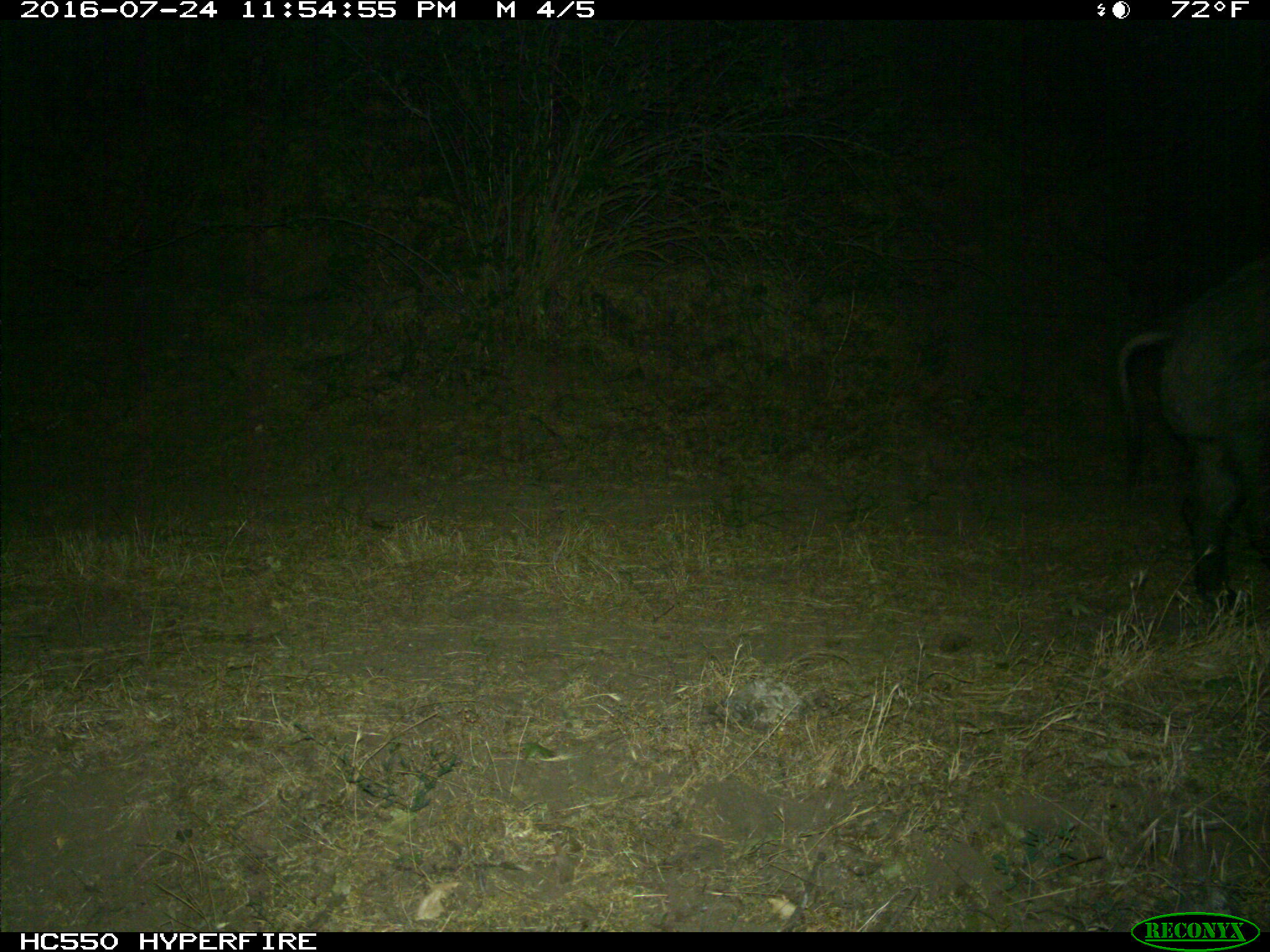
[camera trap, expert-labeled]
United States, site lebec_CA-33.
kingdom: Animalia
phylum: Chordata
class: Mammalia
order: Artiodactyla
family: Suidae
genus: Sus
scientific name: Sus scrofa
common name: wild boar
Sus scrofa (wild boar).